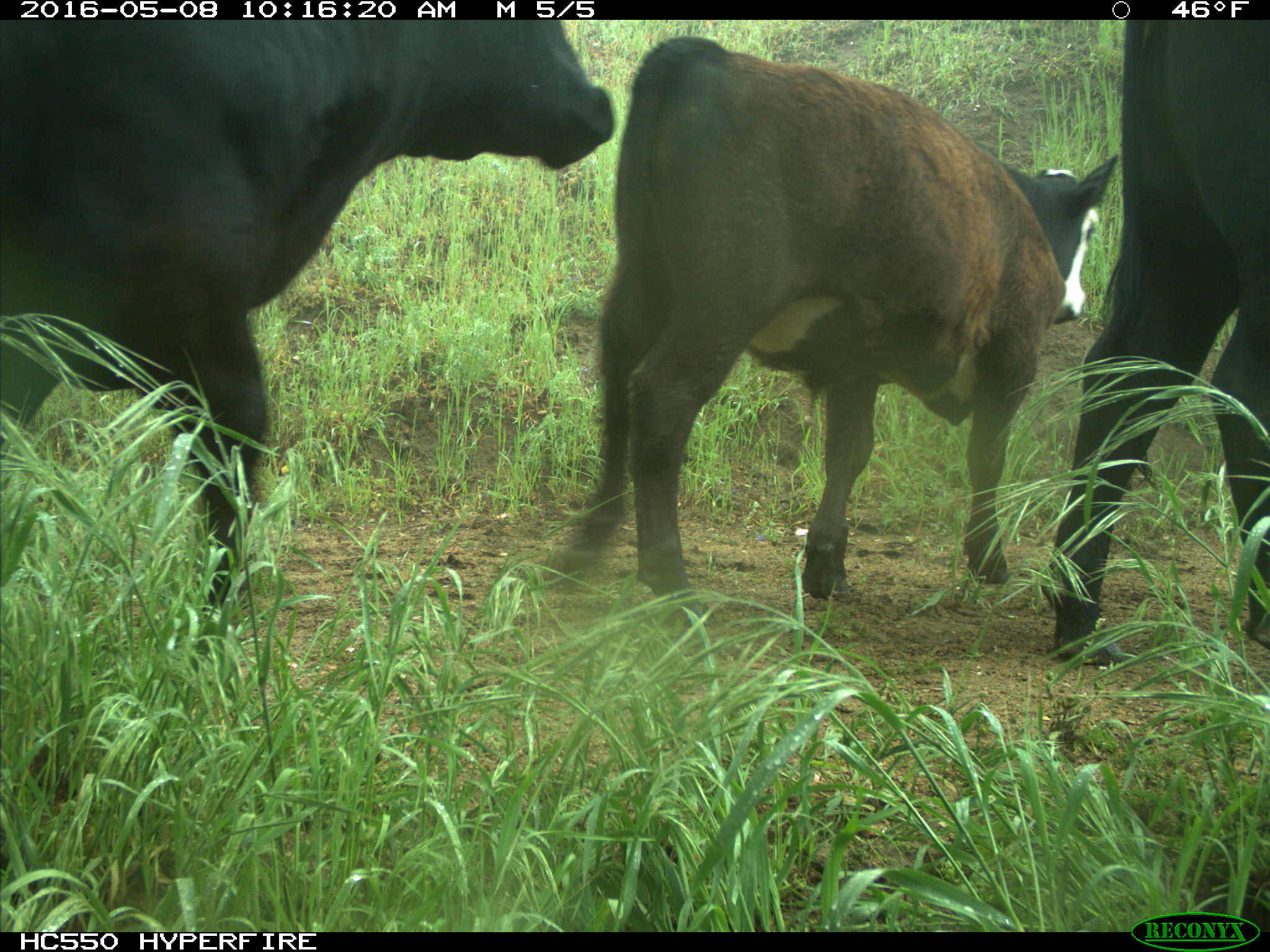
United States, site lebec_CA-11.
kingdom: Animalia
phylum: Chordata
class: Mammalia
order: Artiodactyla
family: Bovidae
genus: Bos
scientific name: Bos taurus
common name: domestic cow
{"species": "Bos taurus (domestic cow)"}